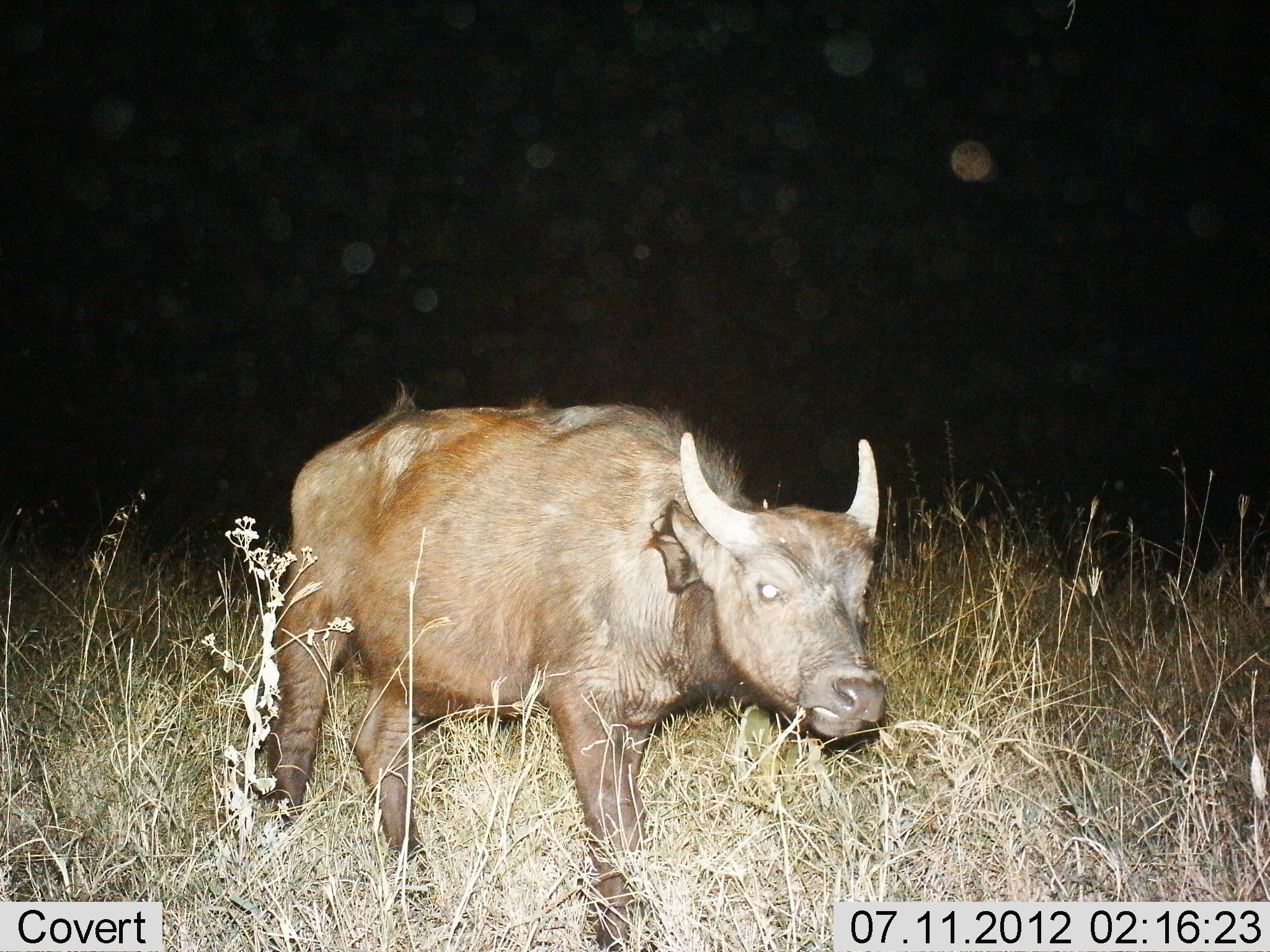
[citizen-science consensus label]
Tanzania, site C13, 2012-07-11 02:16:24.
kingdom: Animalia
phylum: Chordata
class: Mammalia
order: Artiodactyla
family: Bovidae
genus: Syncerus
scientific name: Syncerus caffer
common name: cape buffalo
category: buffalo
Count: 1.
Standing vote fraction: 20%.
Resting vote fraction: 0%.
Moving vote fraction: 80%.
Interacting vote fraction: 0%.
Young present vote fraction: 40%.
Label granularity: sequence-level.